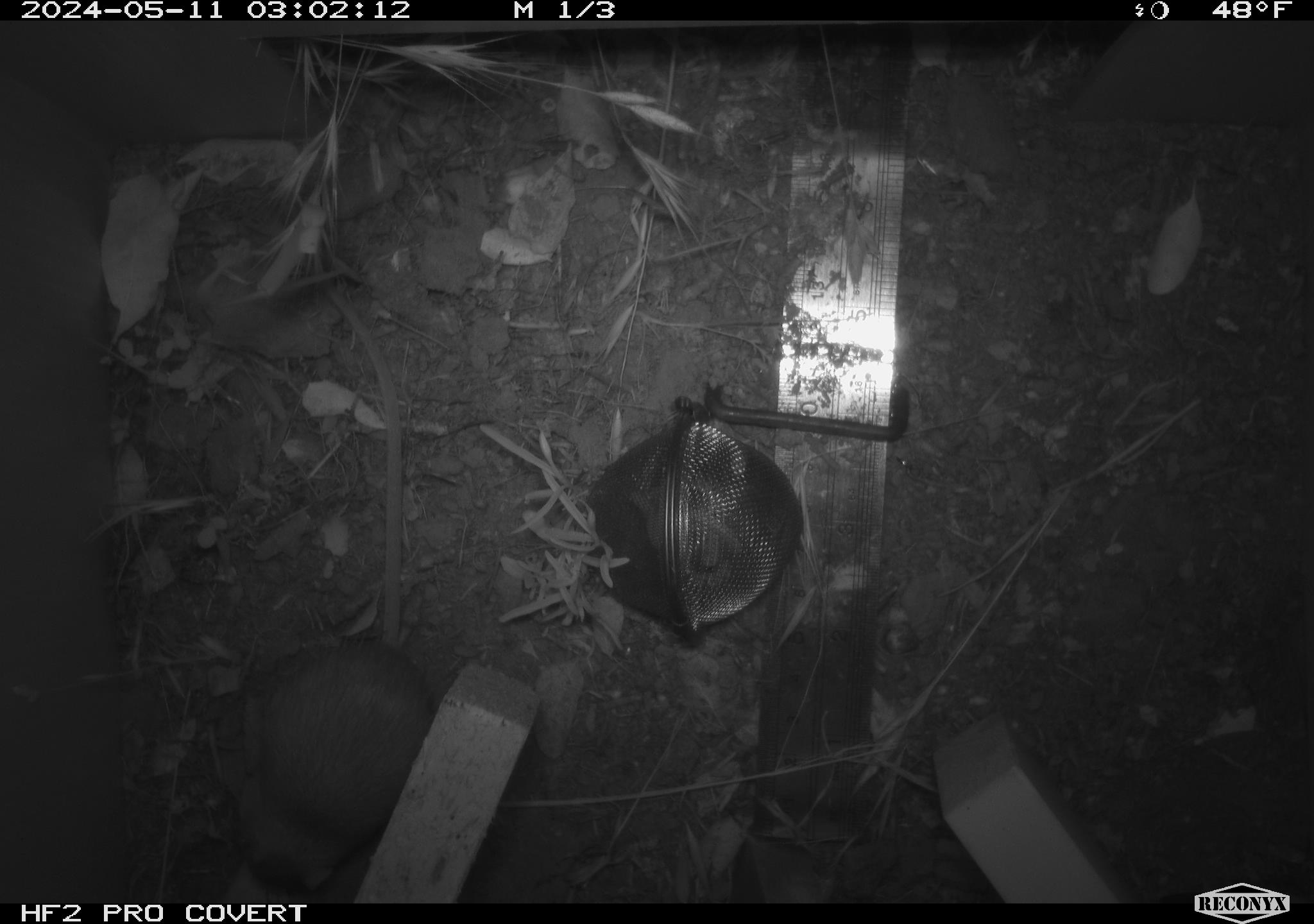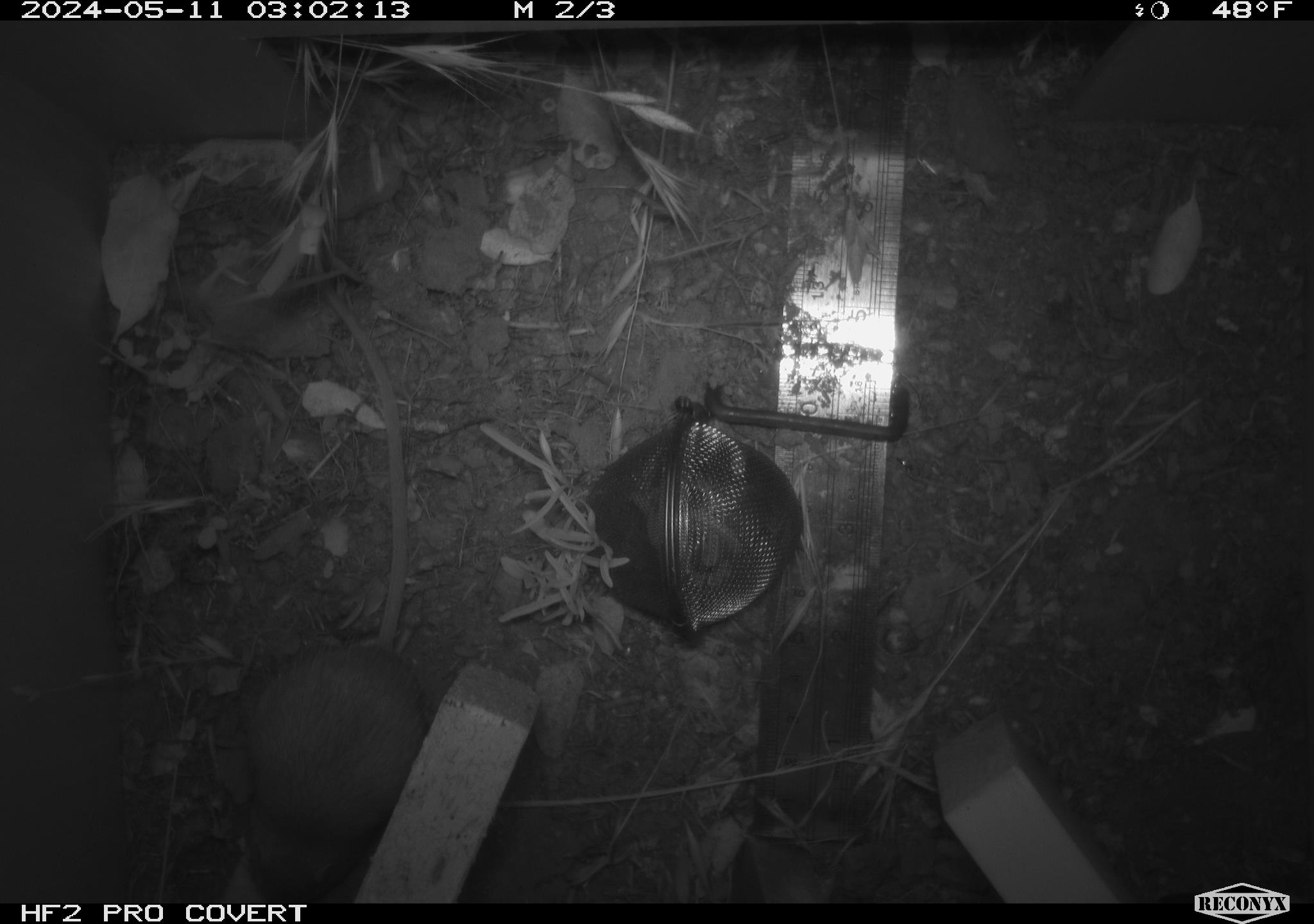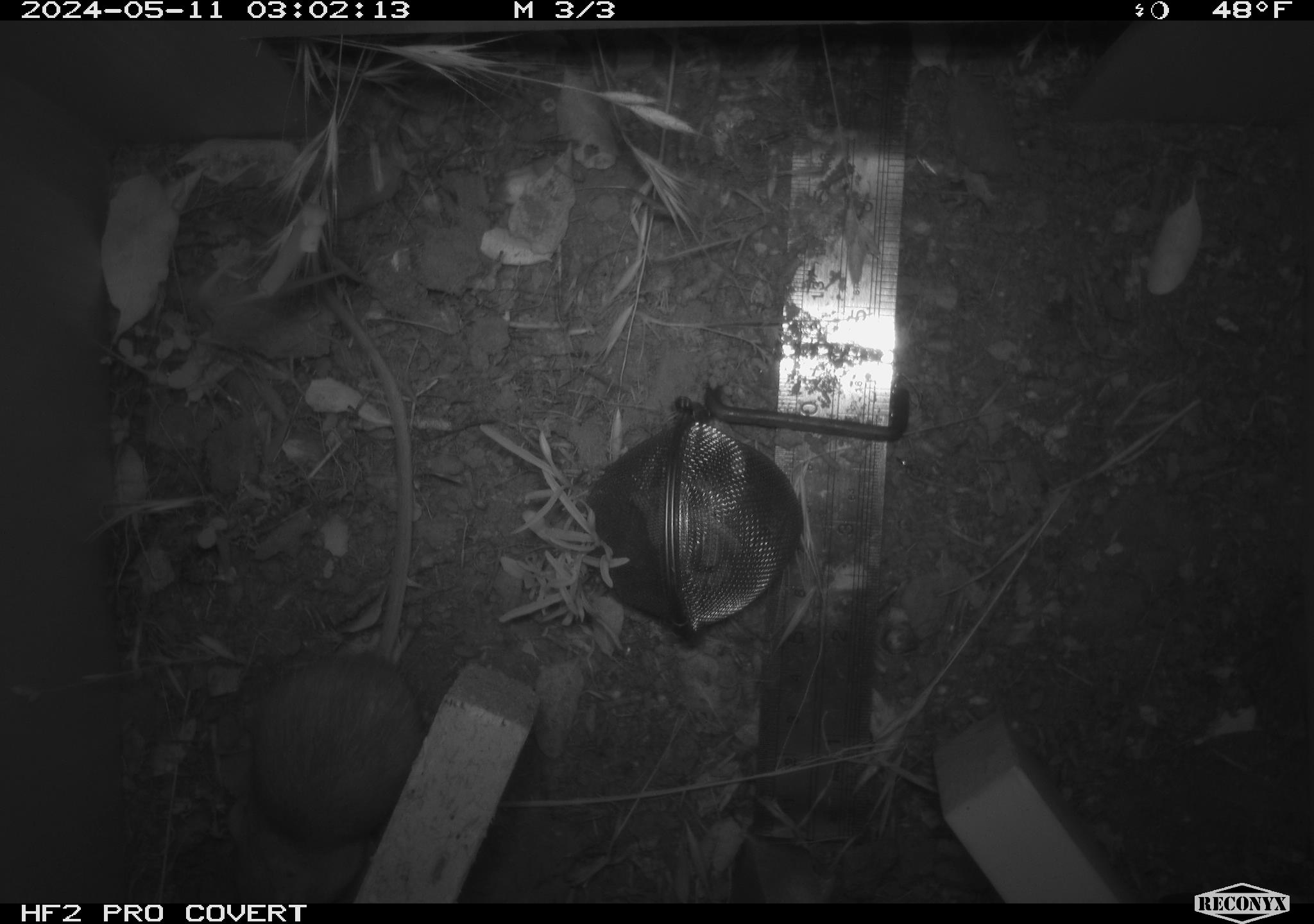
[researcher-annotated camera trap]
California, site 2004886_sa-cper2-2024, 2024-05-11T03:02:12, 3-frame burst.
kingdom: Animalia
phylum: Chordata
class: Mammalia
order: Rodentia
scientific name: Rodentia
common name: rodent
Rodent (Rodentia).